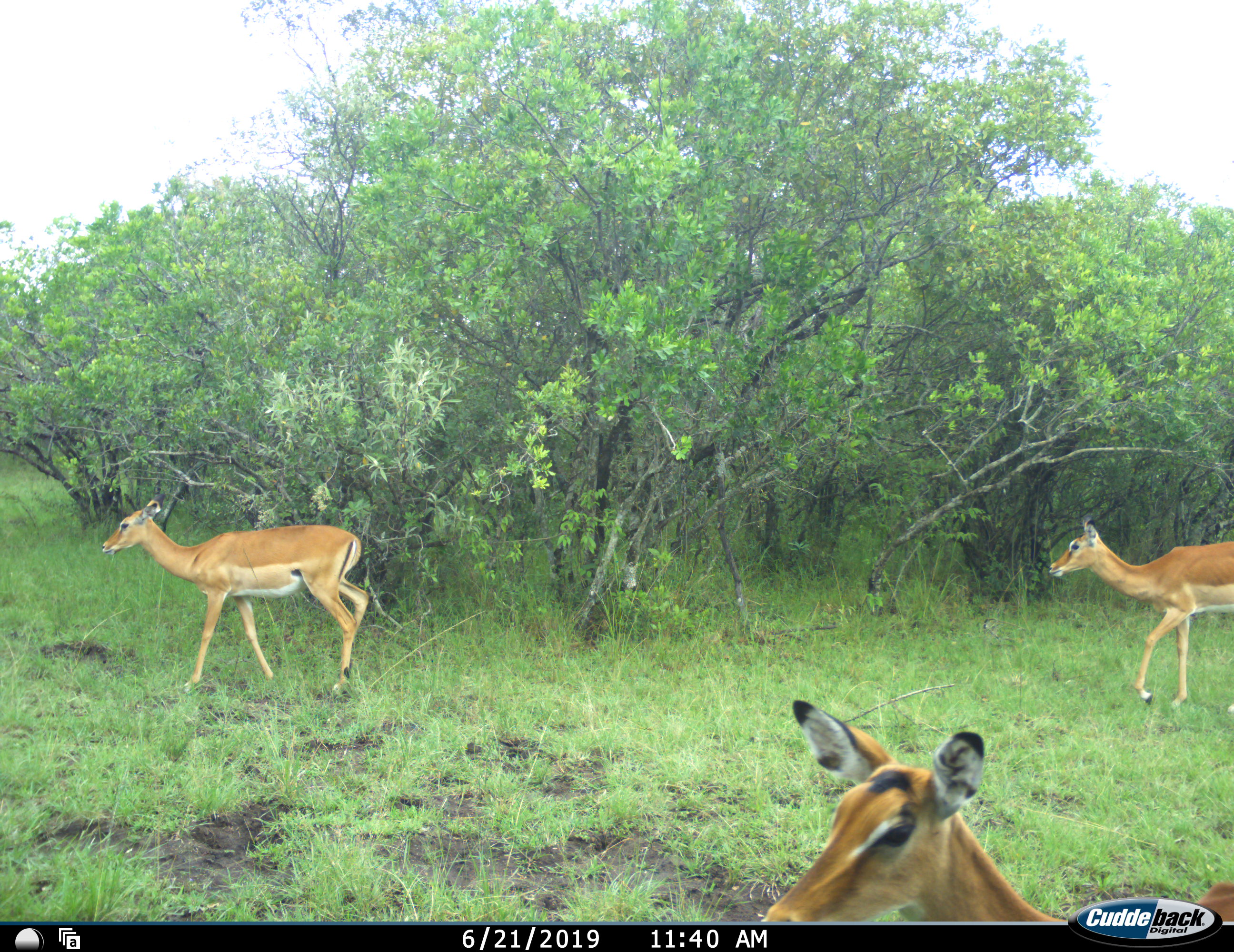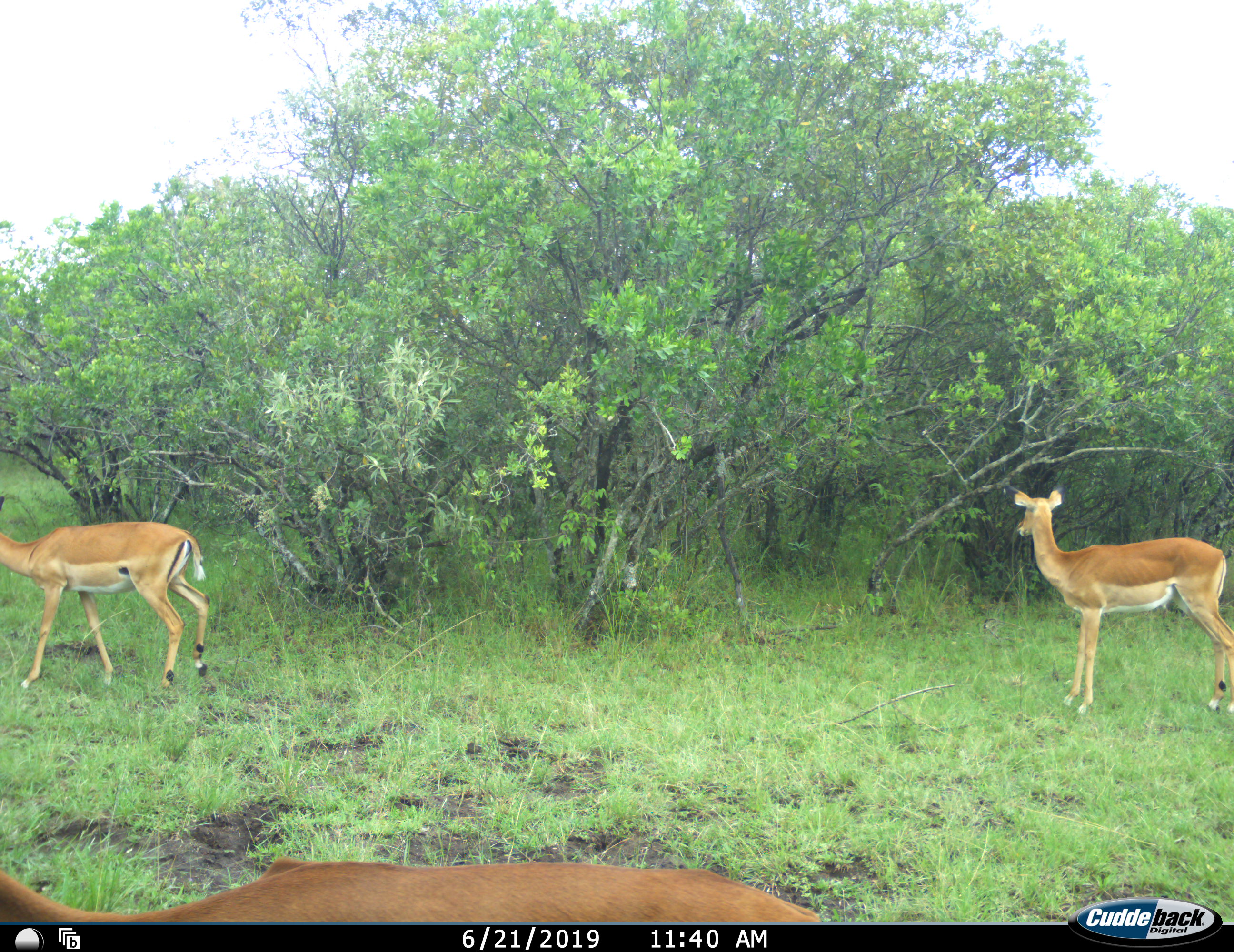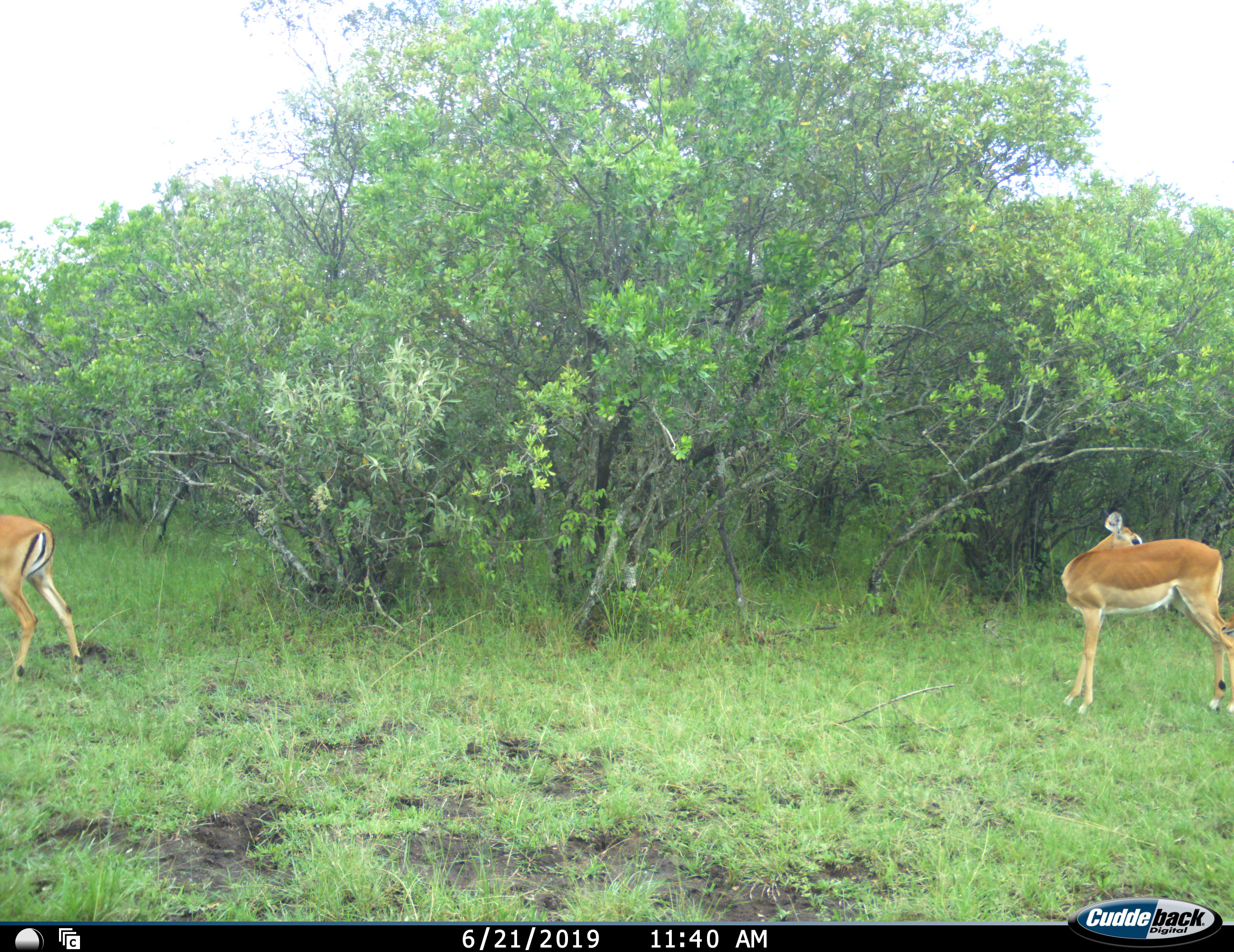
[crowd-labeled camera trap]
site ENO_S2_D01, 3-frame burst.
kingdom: Animalia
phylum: Chordata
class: Mammalia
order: Artiodactyla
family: Bovidae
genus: Aepyceros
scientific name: Aepyceros melampus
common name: impala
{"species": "impala (Aepyceros melampus)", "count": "3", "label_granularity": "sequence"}